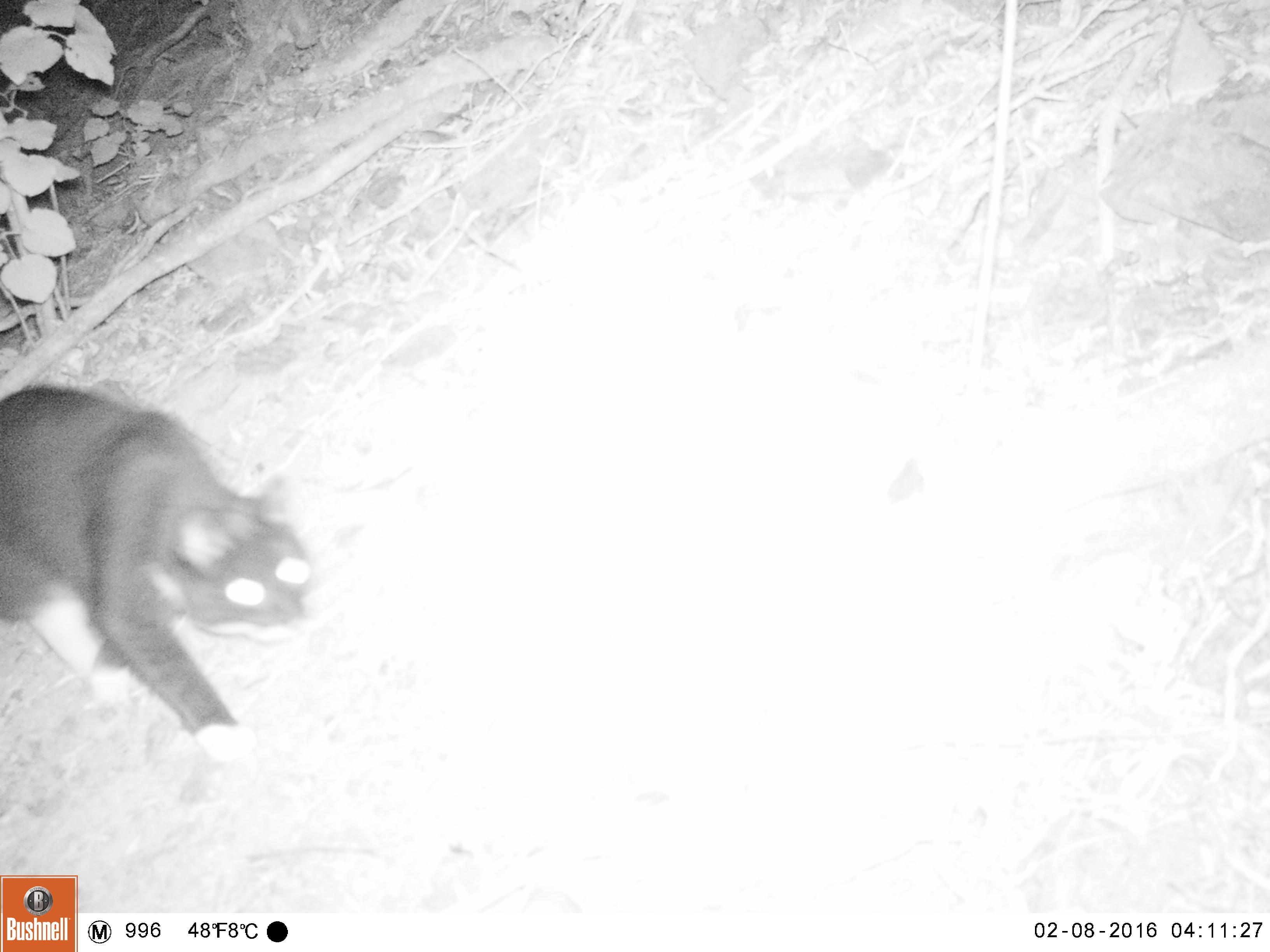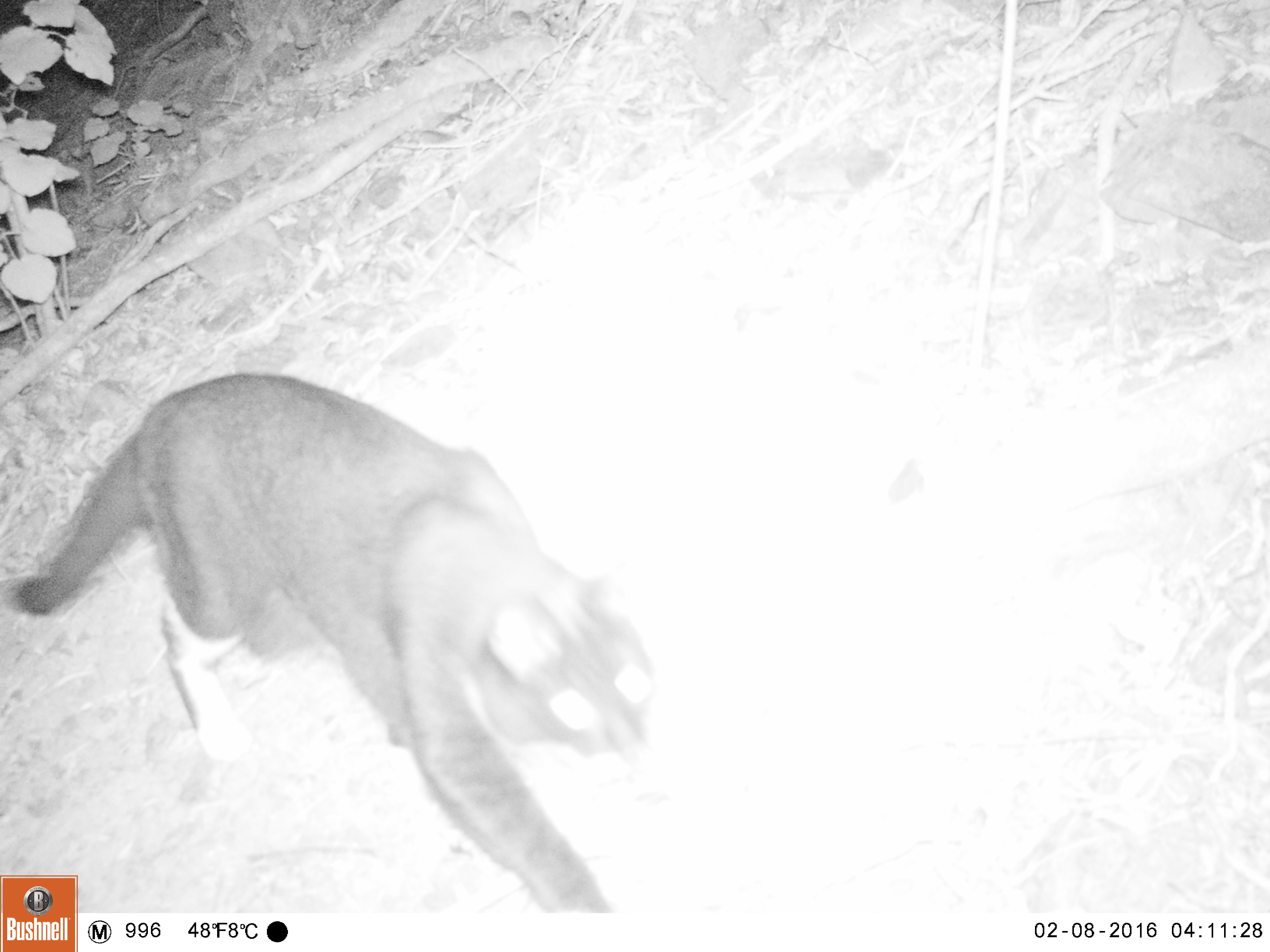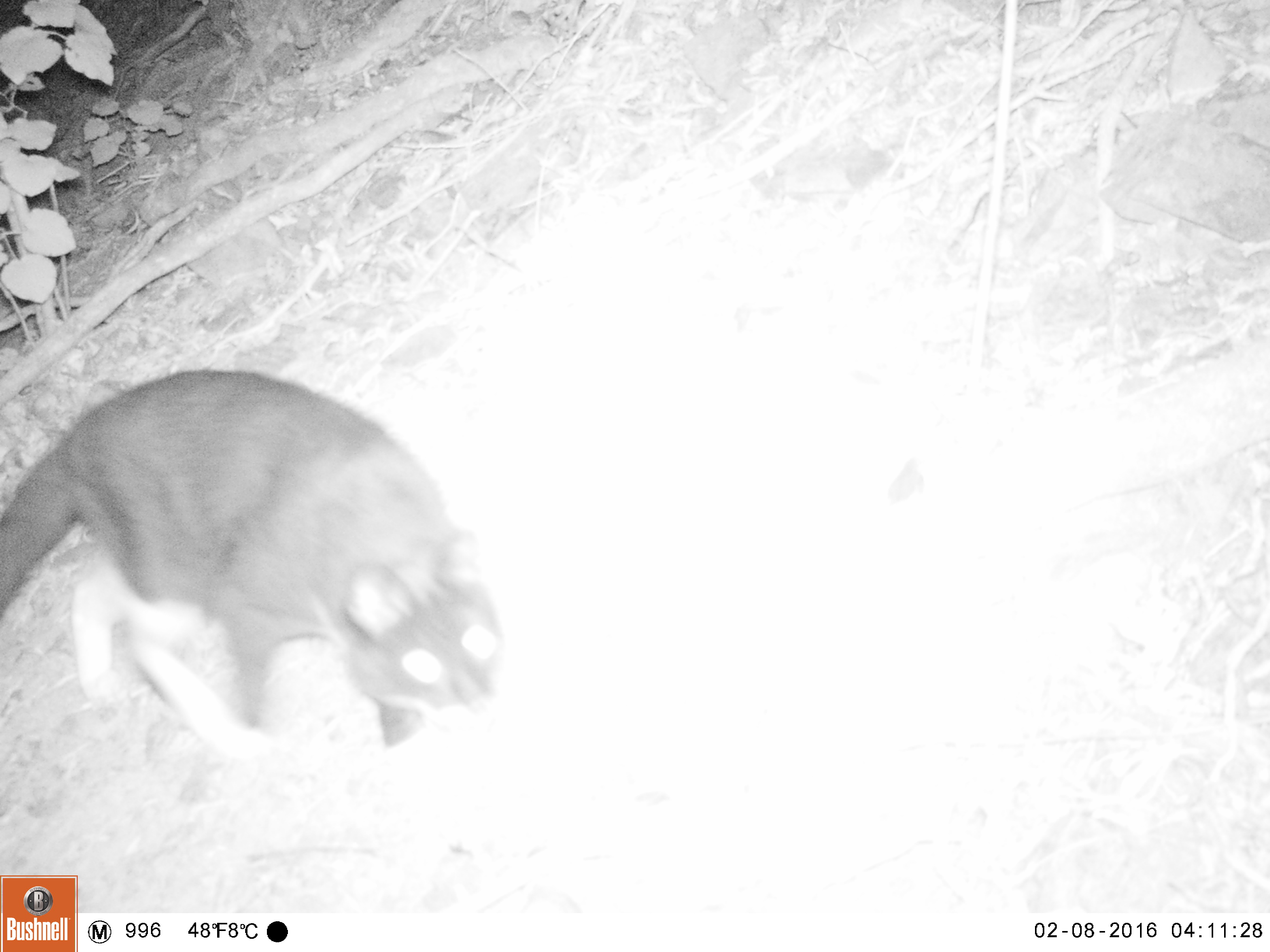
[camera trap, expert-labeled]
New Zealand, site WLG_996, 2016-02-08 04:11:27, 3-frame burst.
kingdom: Animalia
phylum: Chordata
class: Mammalia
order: Carnivora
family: Felidae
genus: Felis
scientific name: Felis catus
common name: domestic cat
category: cat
Cat (domestic cat) (Felis catus).